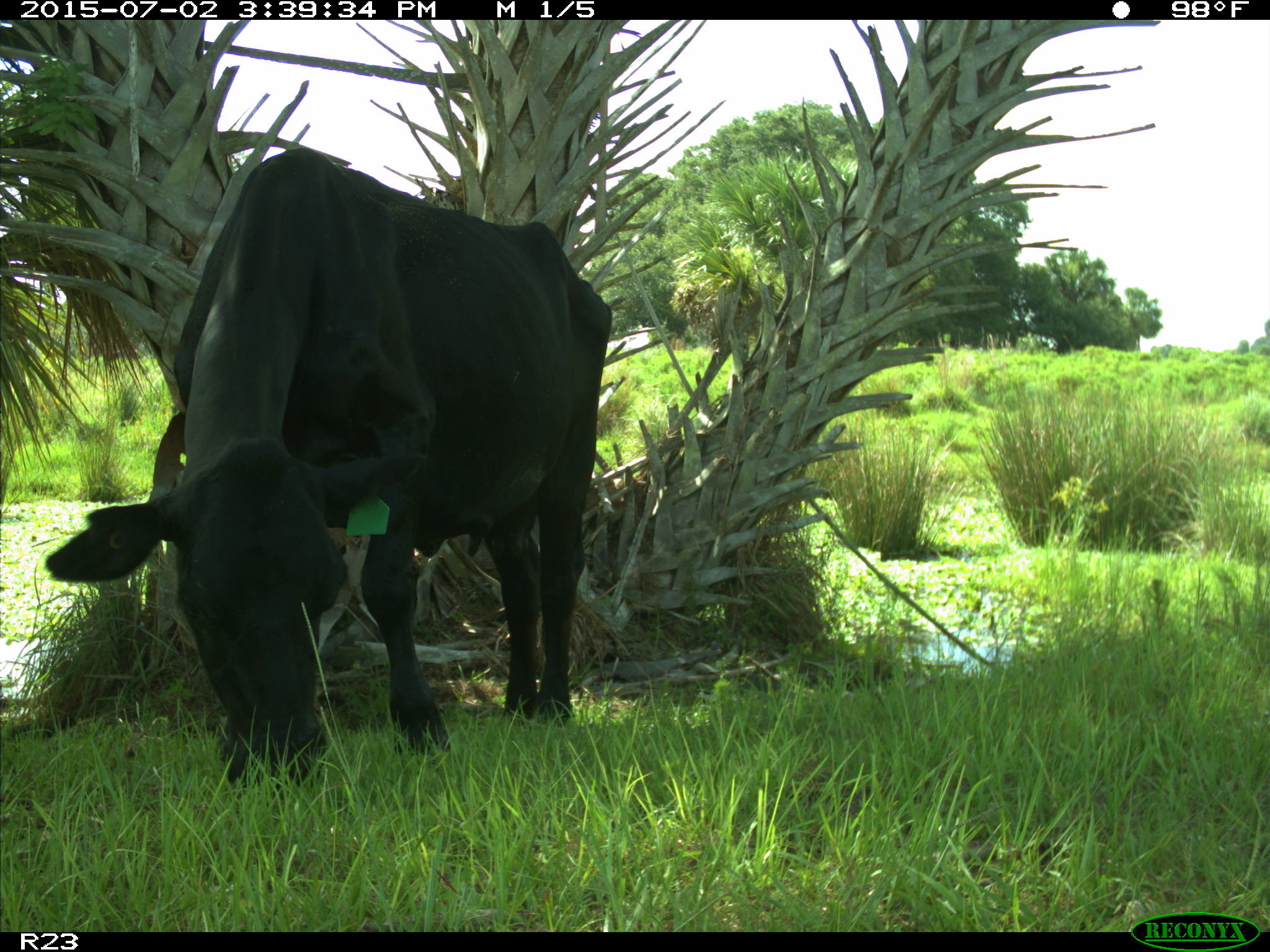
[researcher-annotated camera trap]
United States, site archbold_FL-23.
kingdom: Animalia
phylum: Chordata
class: Mammalia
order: Artiodactyla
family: Bovidae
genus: Bos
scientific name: Bos taurus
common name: domestic cow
Bos taurus (domestic cow).